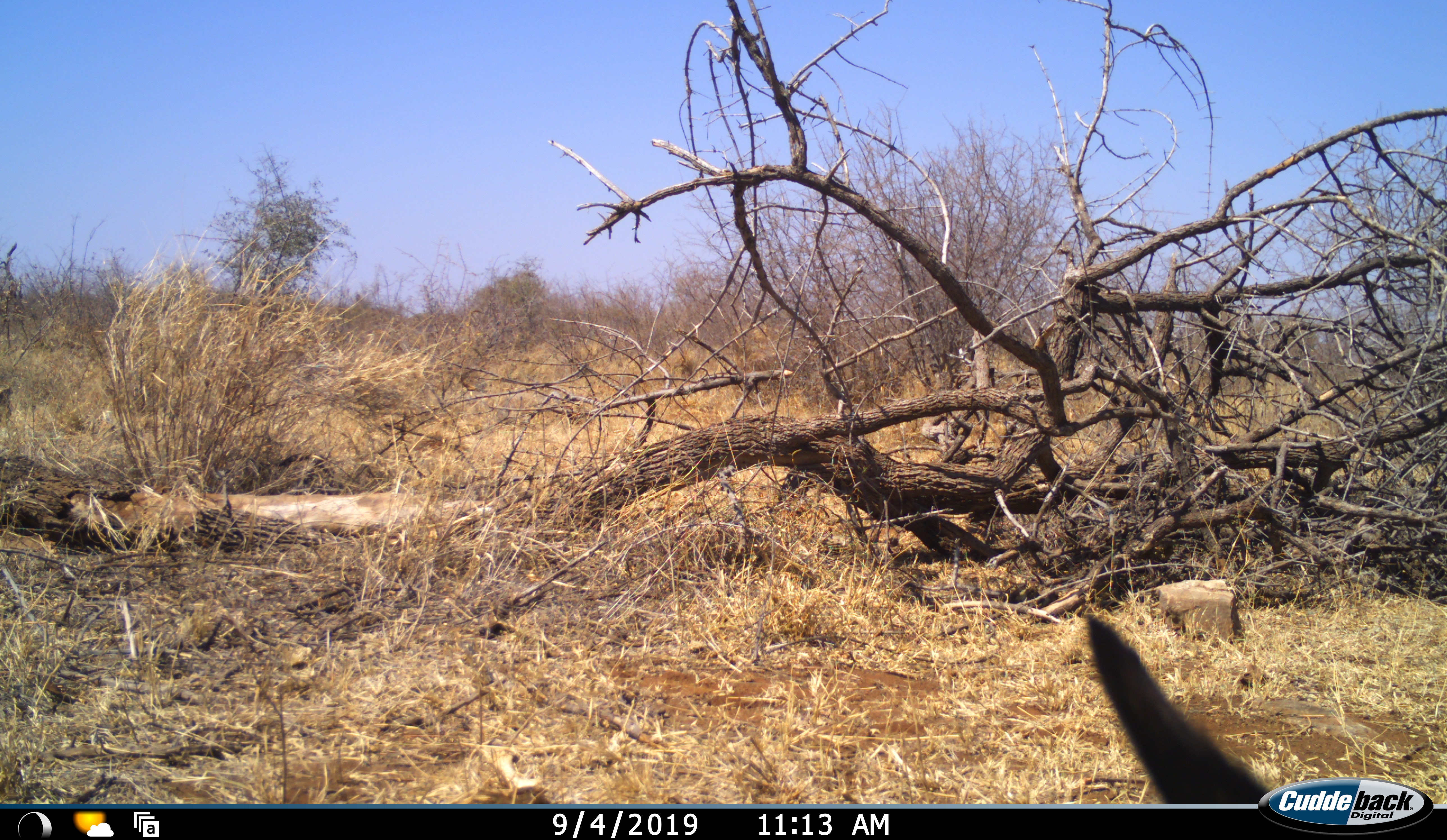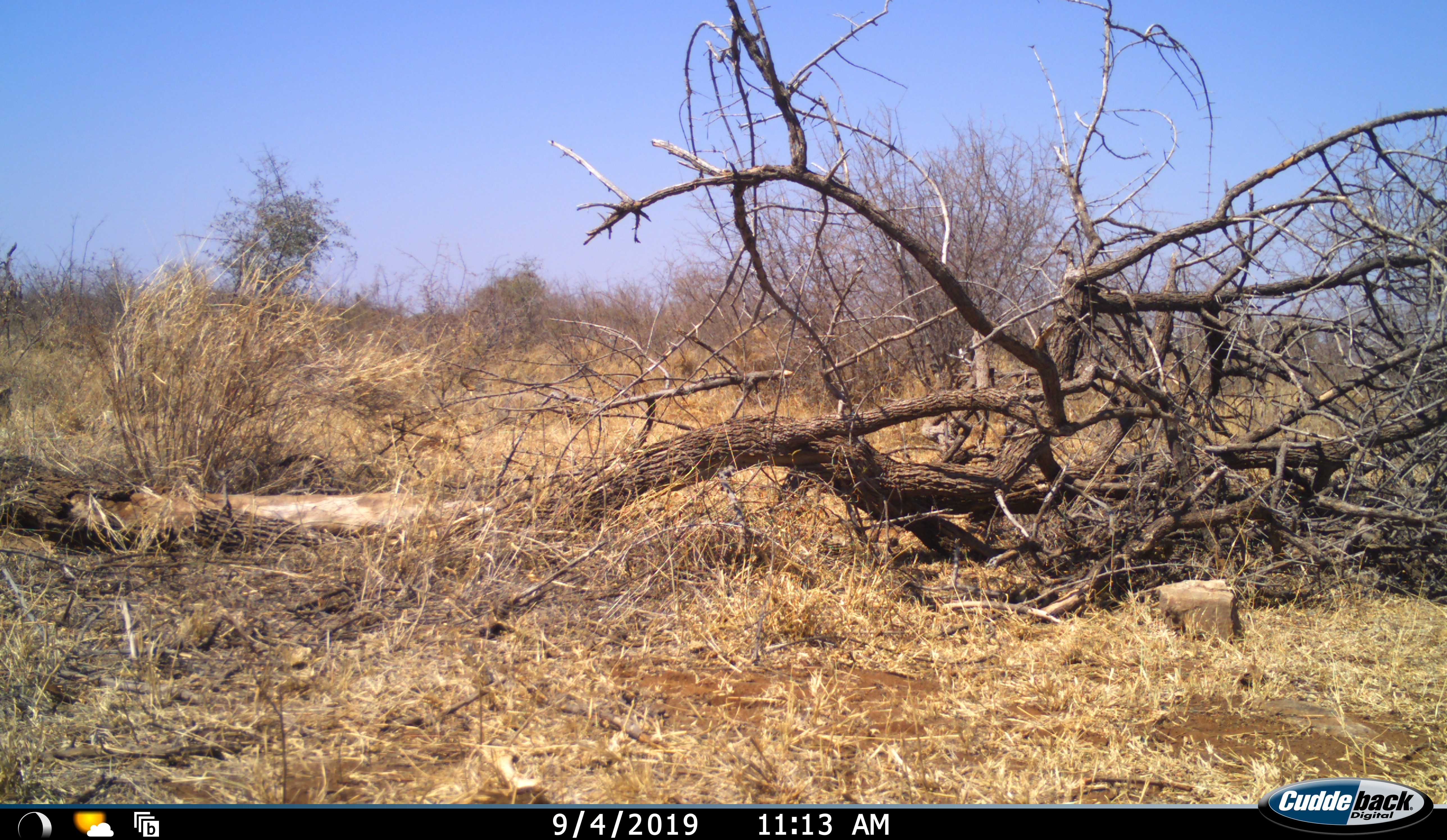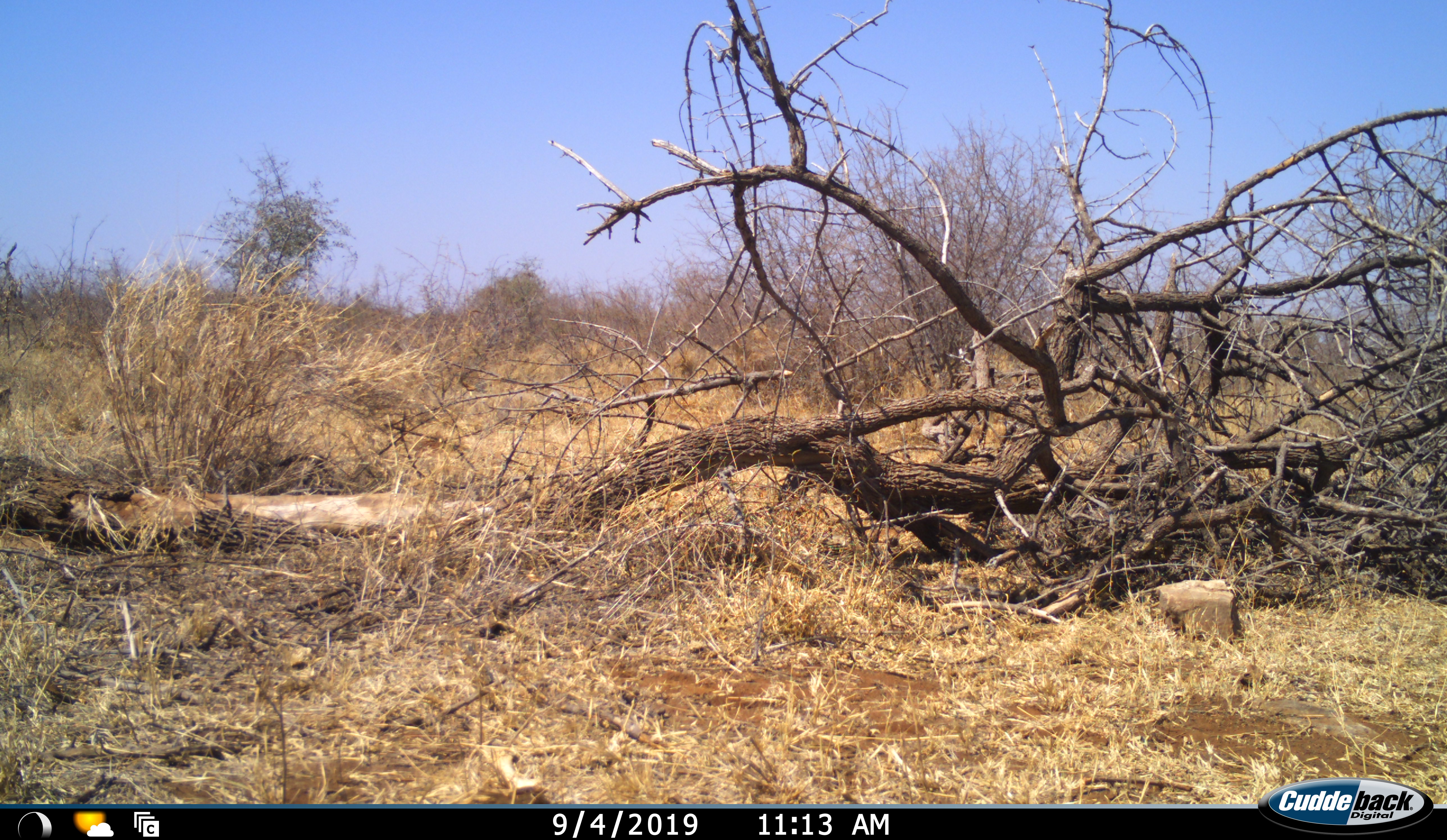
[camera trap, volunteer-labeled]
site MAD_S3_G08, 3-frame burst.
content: unidentified animal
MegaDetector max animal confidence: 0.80